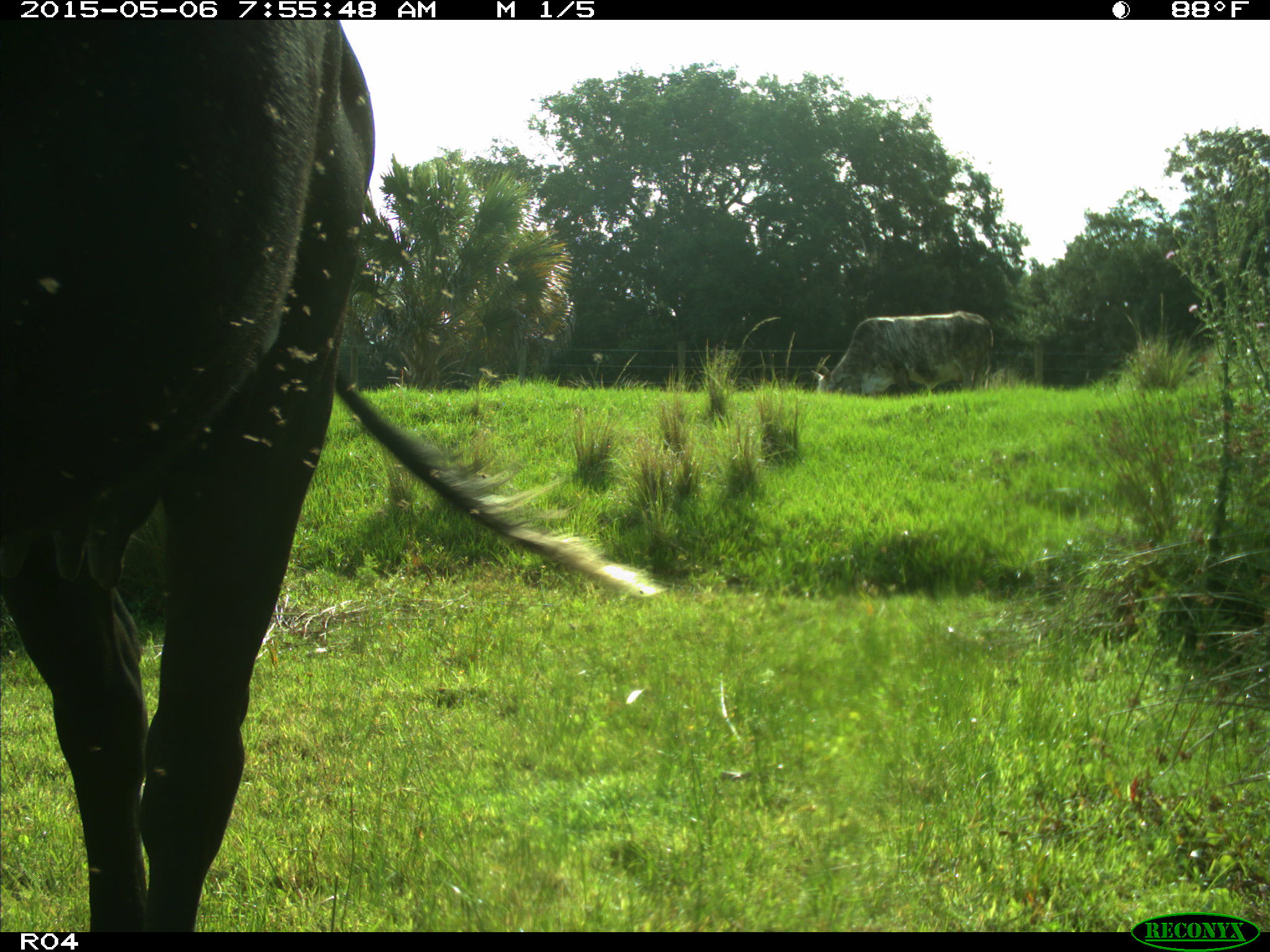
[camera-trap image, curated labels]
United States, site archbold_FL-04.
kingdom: Animalia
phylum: Chordata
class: Mammalia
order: Artiodactyla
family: Bovidae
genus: Bos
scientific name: Bos taurus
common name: domestic cow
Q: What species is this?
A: Bos taurus (domestic cow).